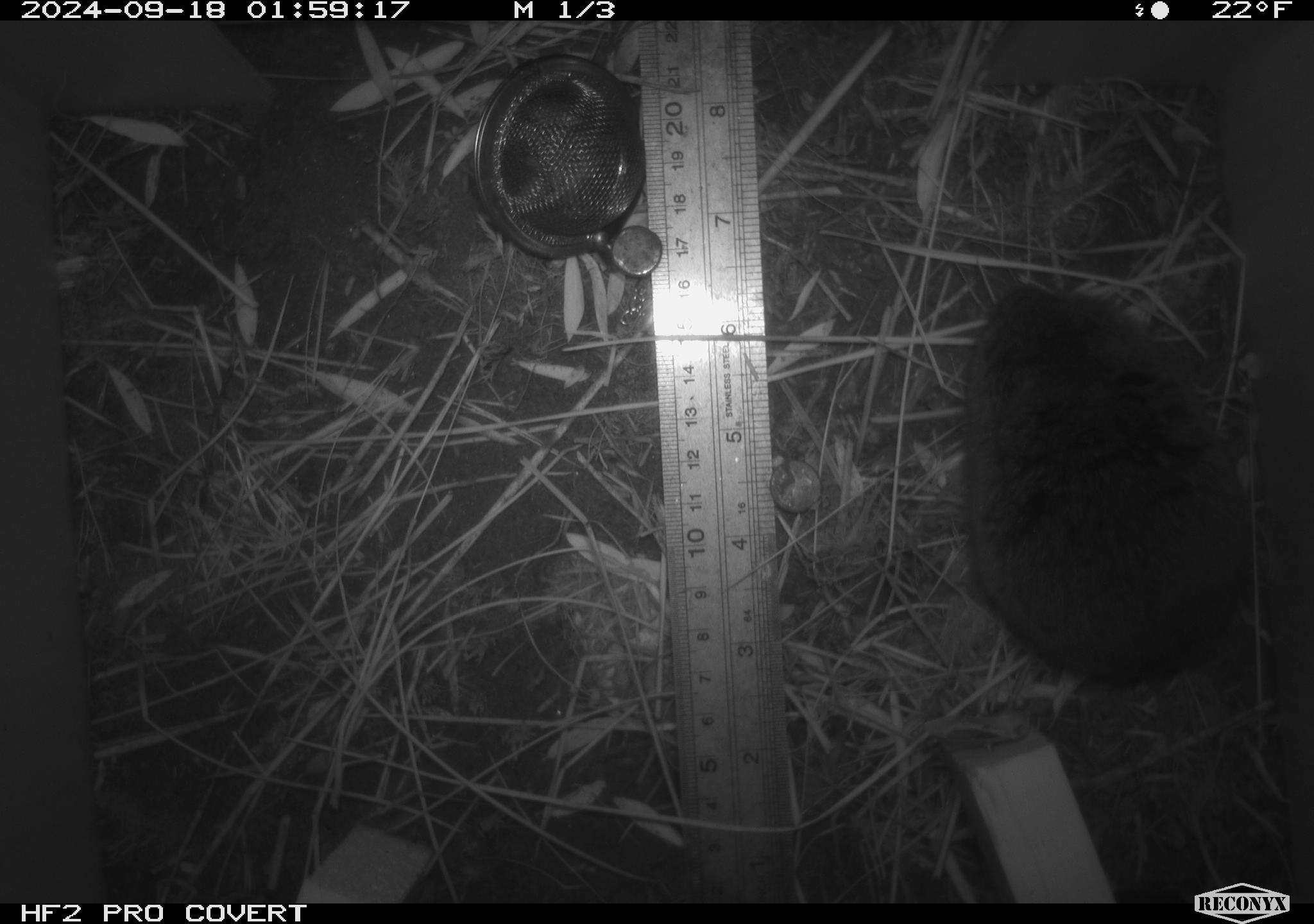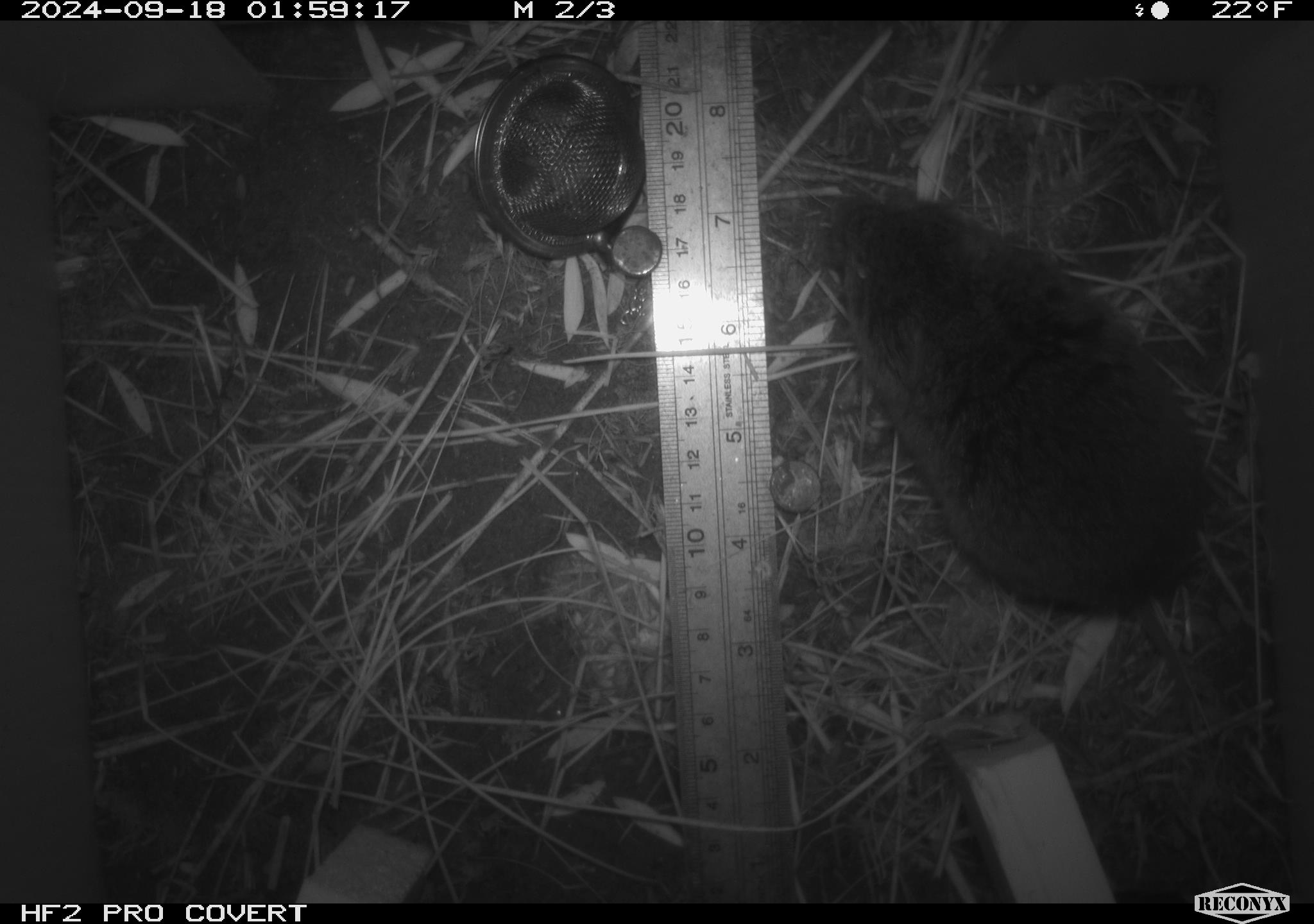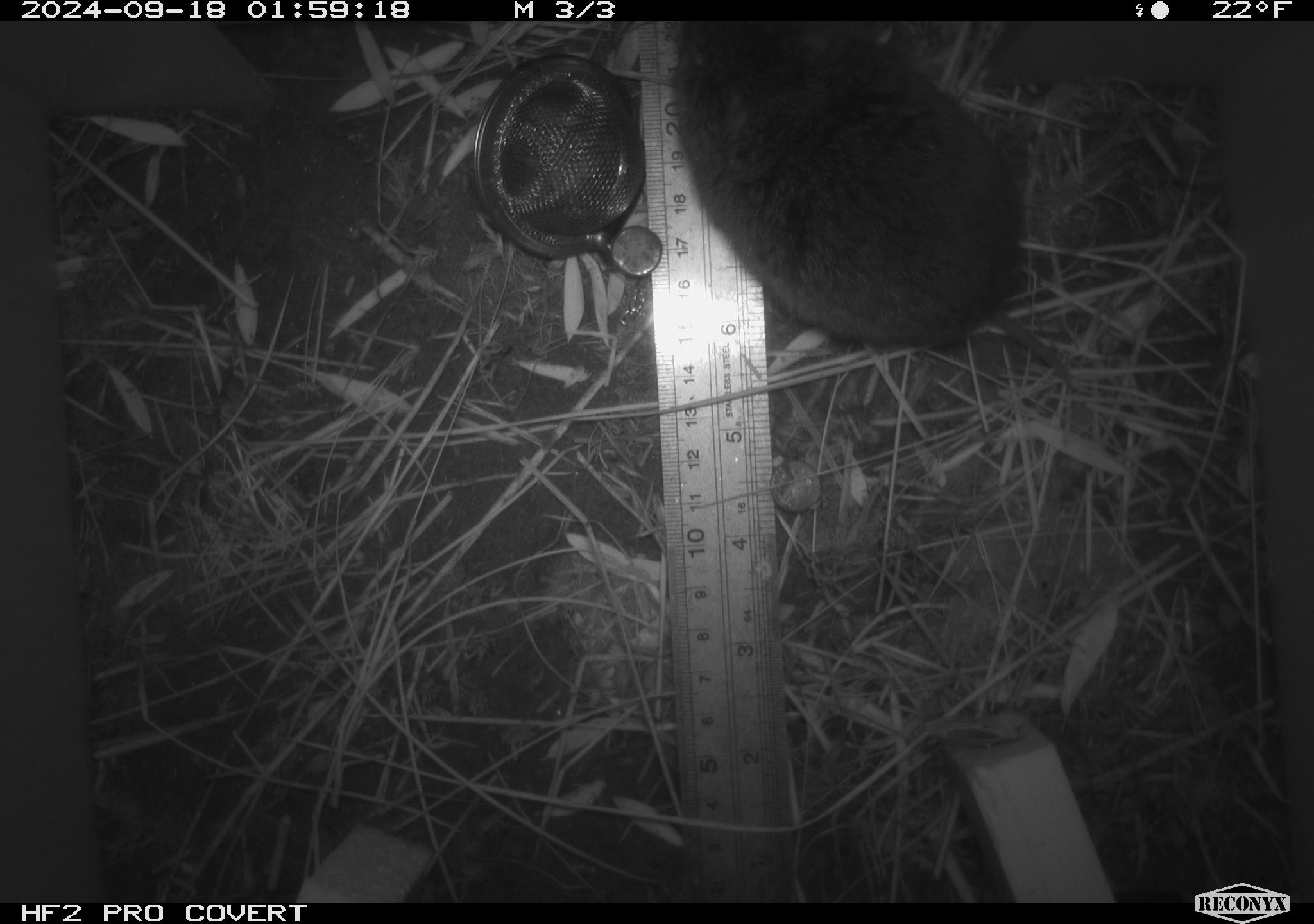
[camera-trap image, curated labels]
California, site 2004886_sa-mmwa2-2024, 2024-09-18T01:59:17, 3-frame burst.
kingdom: Animalia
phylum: Chordata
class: Mammalia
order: Rodentia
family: Cricetidae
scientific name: Arvicolinae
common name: voles, lemmings, and muskrats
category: arvicolinae subfamily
Arvicolinae subfamily (voles, lemmings, and muskrats) (Arvicolinae).